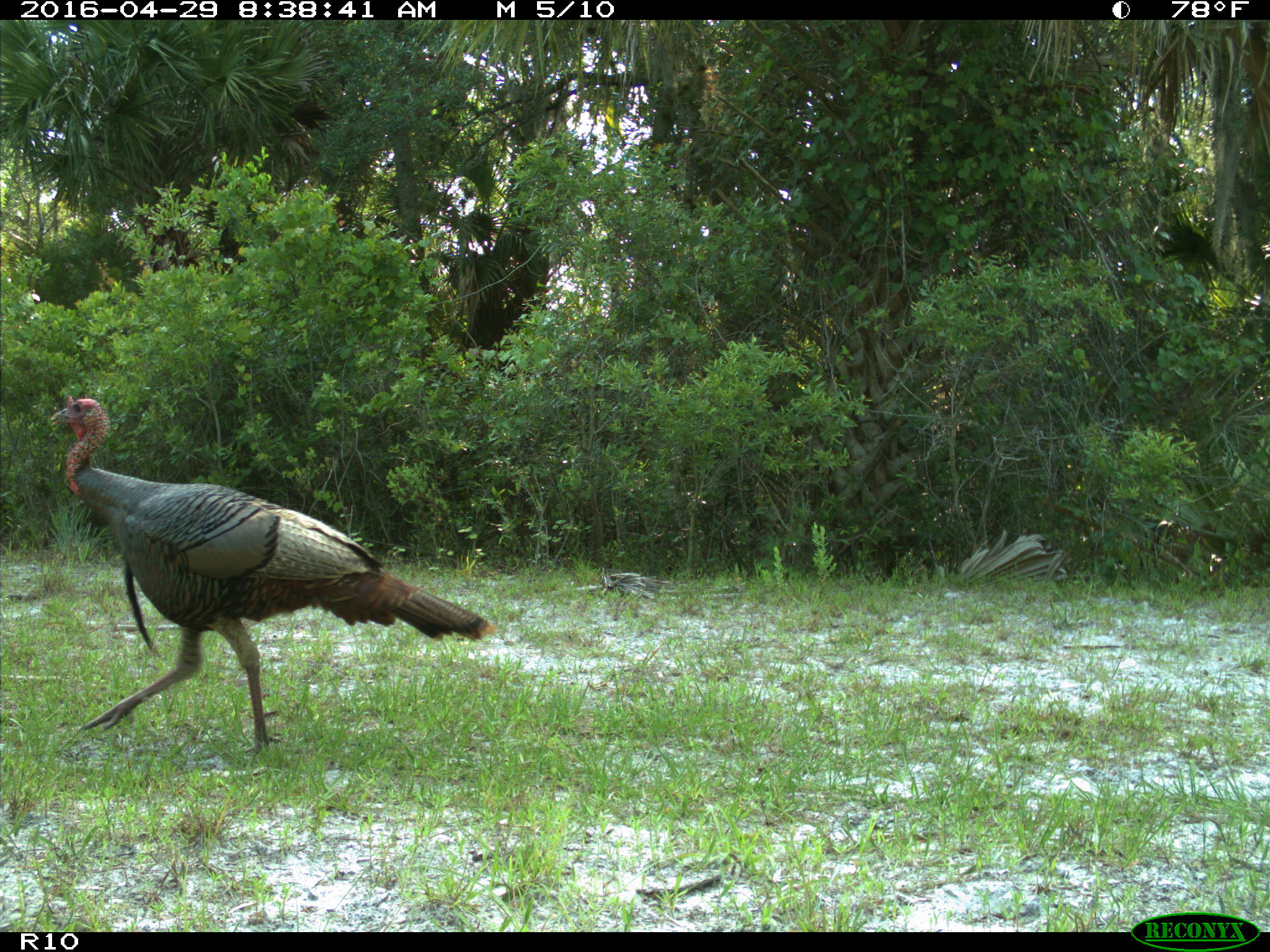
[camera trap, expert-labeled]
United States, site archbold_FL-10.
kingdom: Animalia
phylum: Chordata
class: Aves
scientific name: Aves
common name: birds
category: unidentified bird